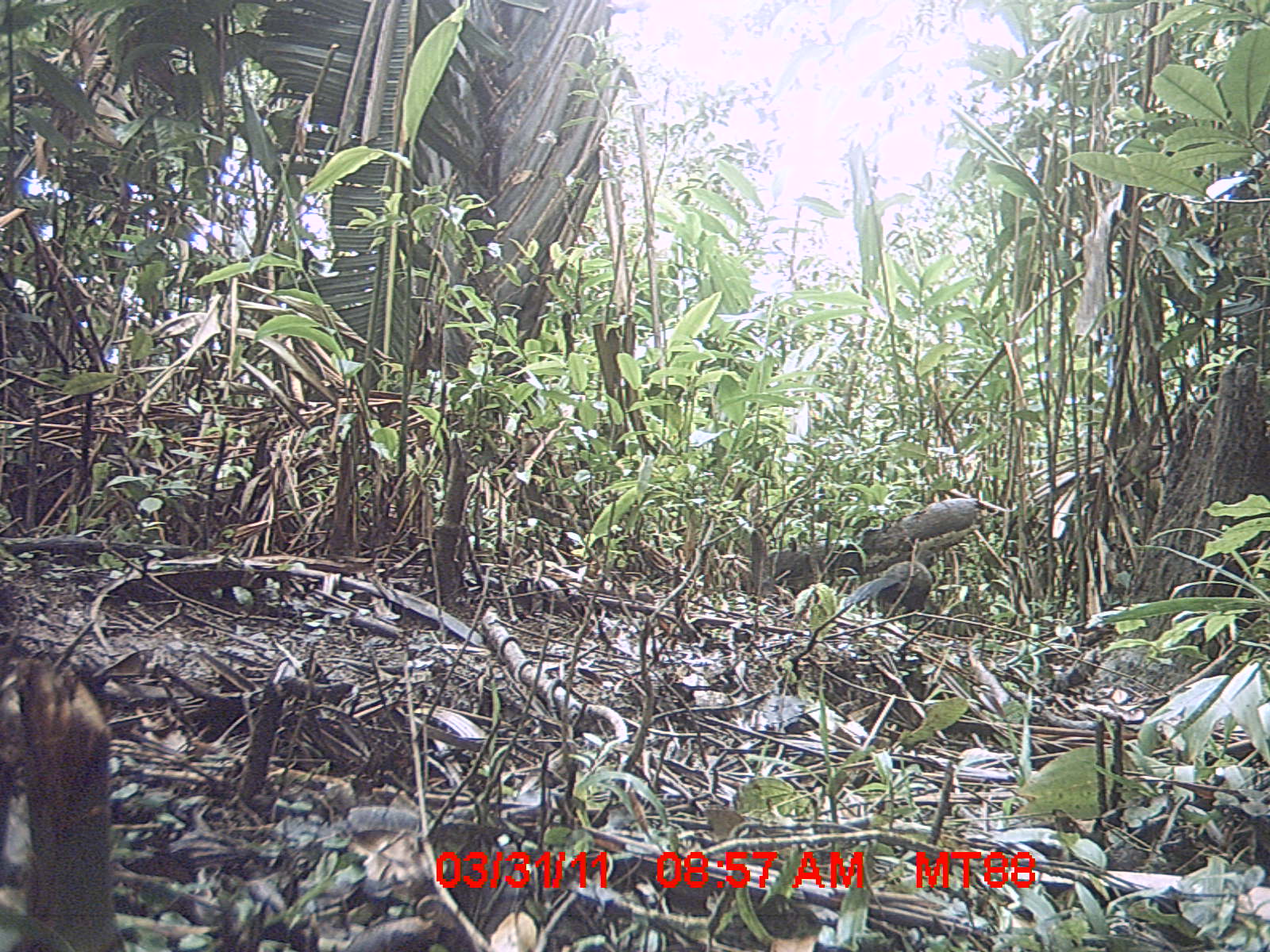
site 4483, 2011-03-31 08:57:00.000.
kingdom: Animalia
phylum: Chordata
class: Aves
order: Cuculiformes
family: Cuculidae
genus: Coua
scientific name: Coua serriana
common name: red-breasted coua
Coua serriana (red-breasted coua), count 1.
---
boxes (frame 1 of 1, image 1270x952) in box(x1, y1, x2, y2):
coua serriana: box(844, 548, 944, 634)